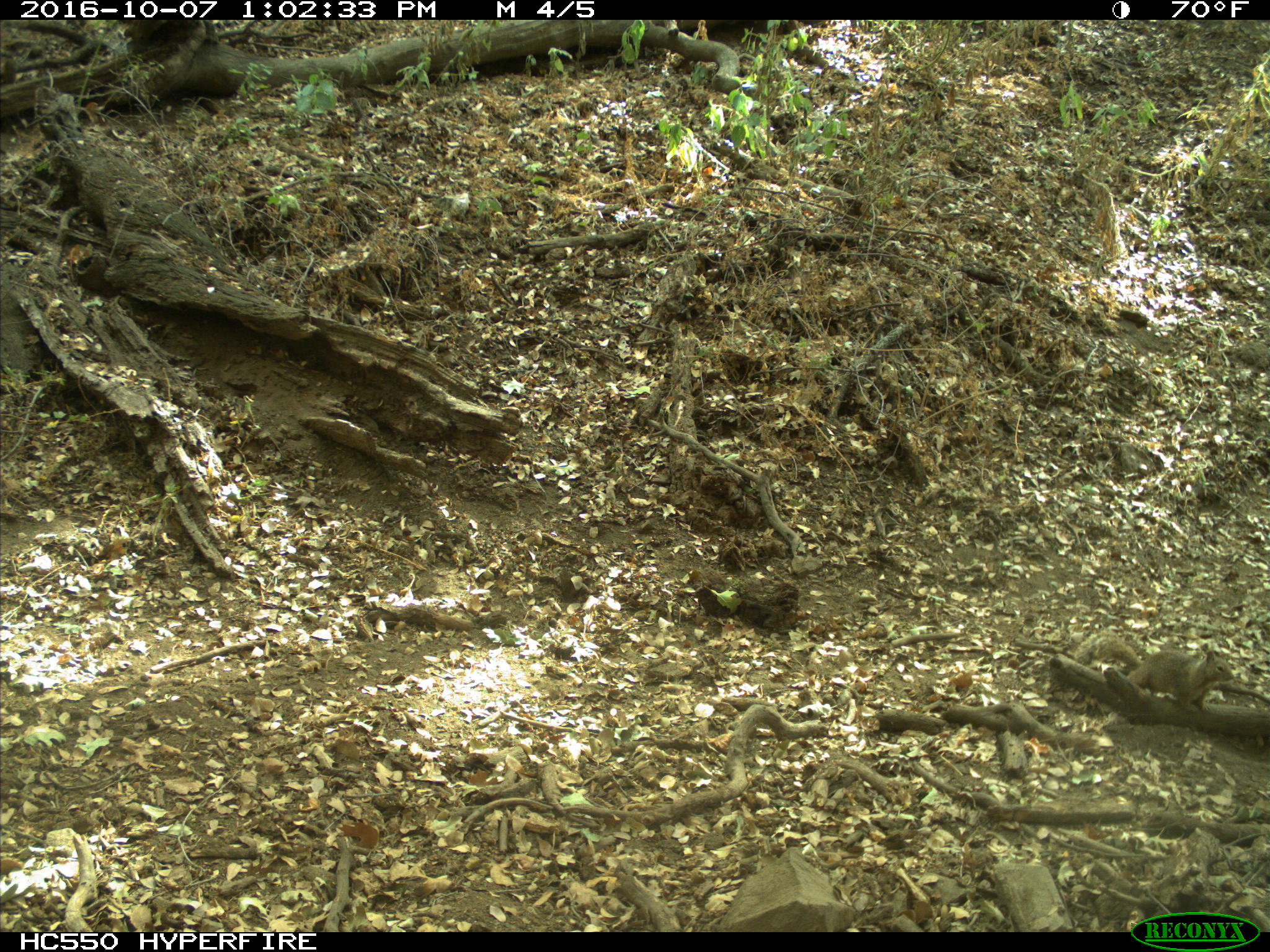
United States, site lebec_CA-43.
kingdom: Animalia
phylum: Chordata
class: Mammalia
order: Rodentia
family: Sciuridae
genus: Otospermophilus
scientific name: Otospermophilus beecheyi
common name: california ground squirrel